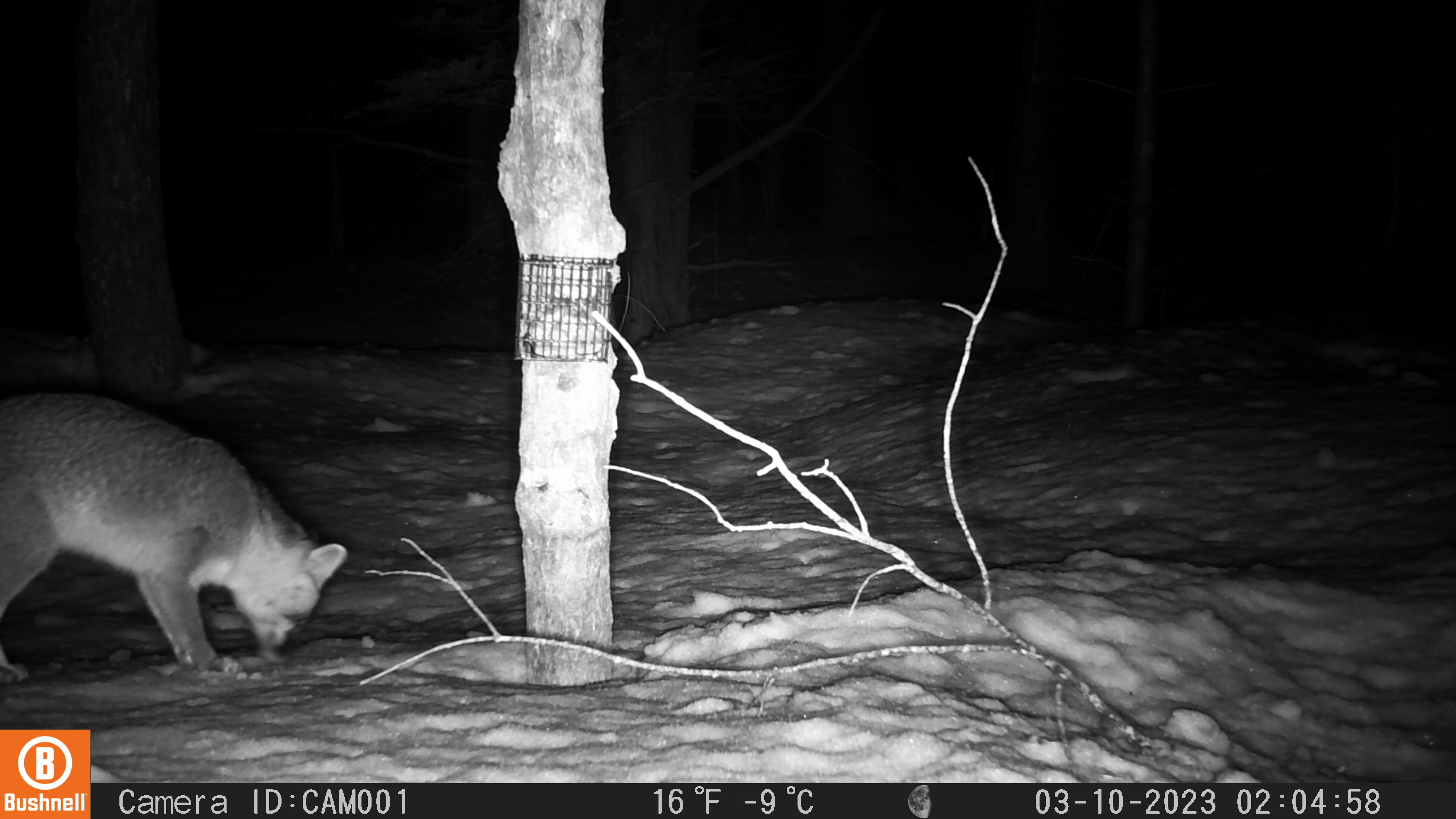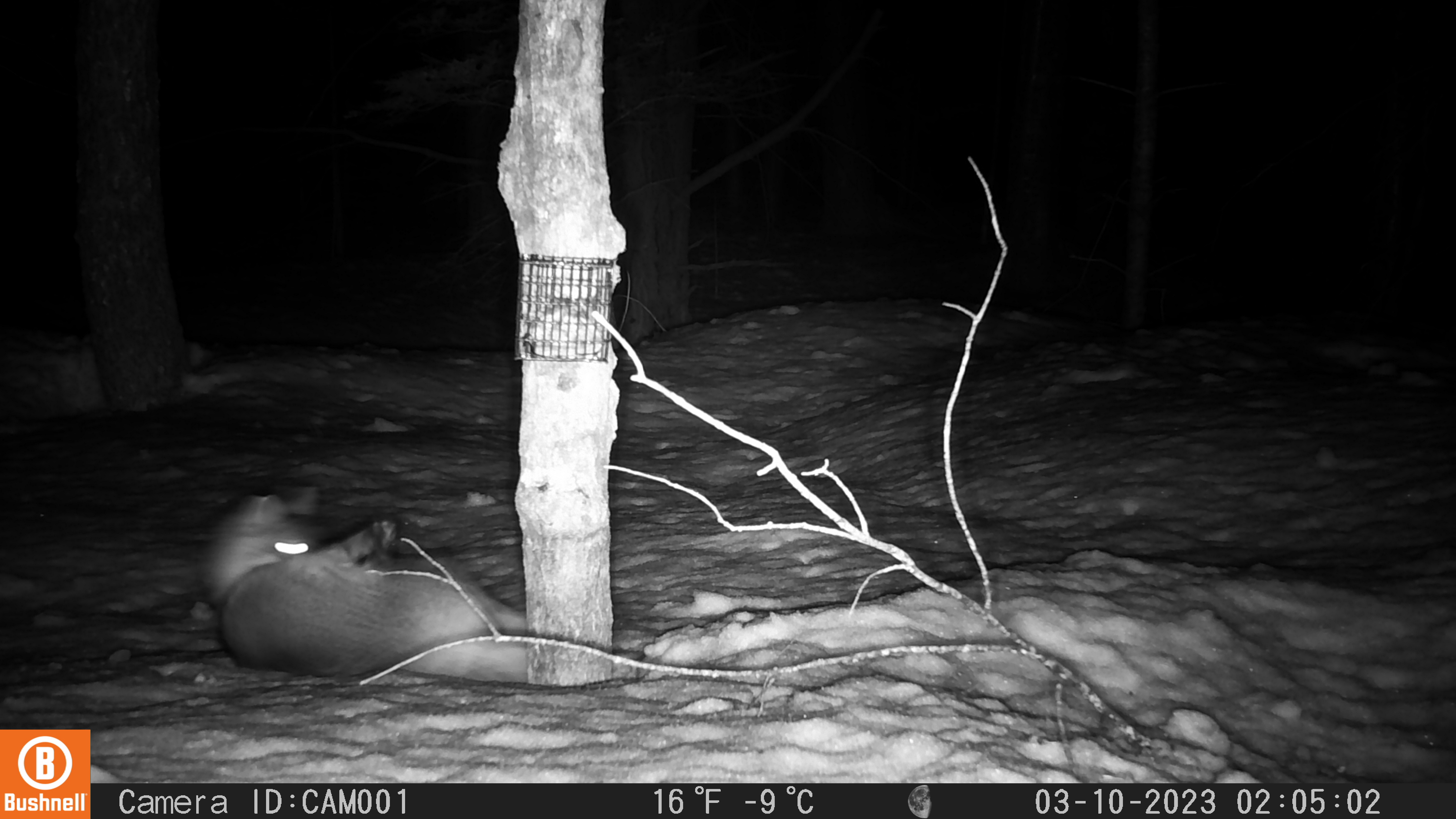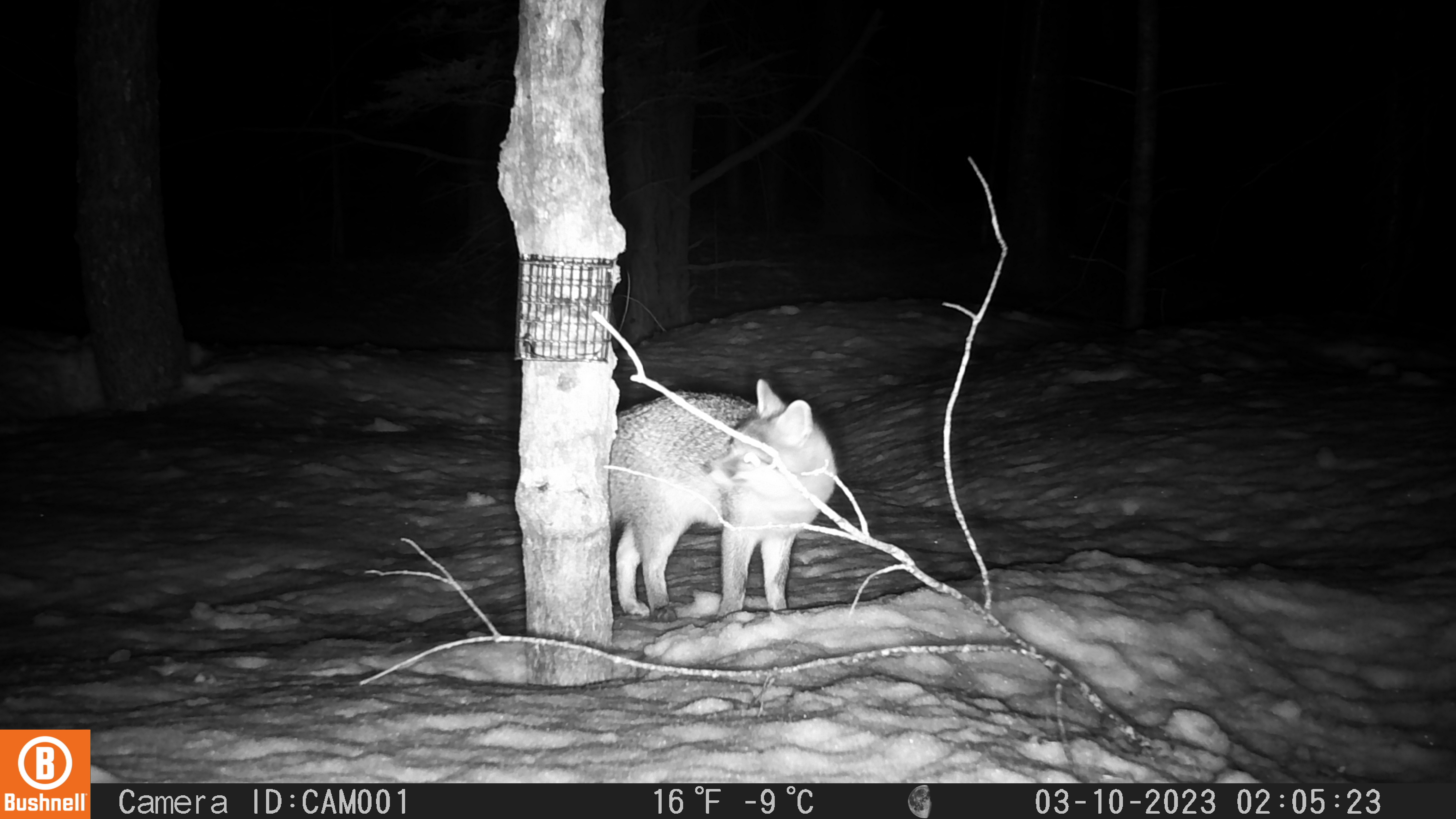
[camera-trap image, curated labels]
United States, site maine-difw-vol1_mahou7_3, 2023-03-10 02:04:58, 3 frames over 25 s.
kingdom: Animalia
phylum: Chordata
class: Mammalia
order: Carnivora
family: Canidae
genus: Urocyon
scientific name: Urocyon cinereoargenteus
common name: gray fox